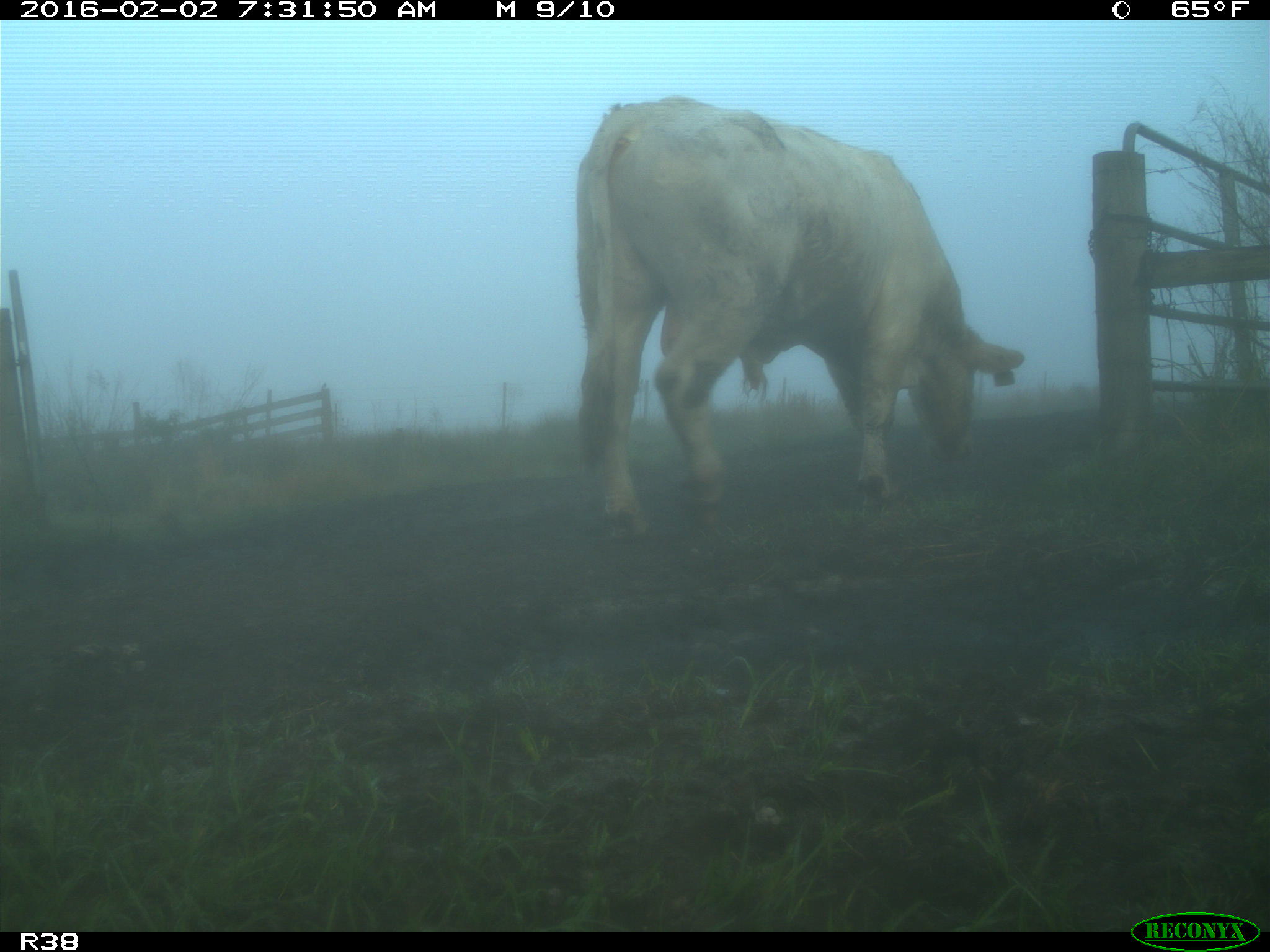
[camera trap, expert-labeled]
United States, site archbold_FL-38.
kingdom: Animalia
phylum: Chordata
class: Mammalia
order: Artiodactyla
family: Bovidae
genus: Bos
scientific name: Bos taurus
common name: domestic cow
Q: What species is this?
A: Bos taurus (domestic cow).